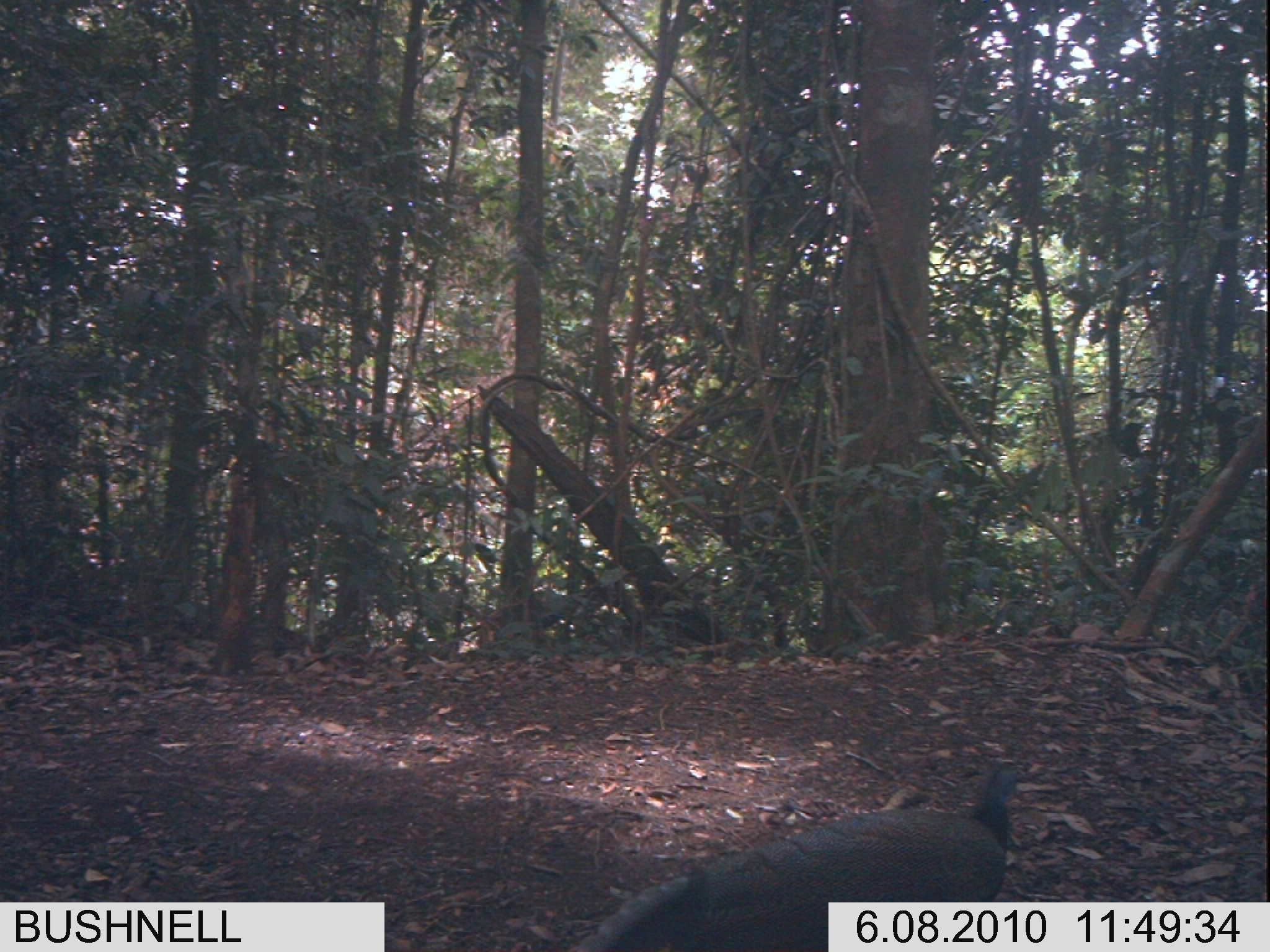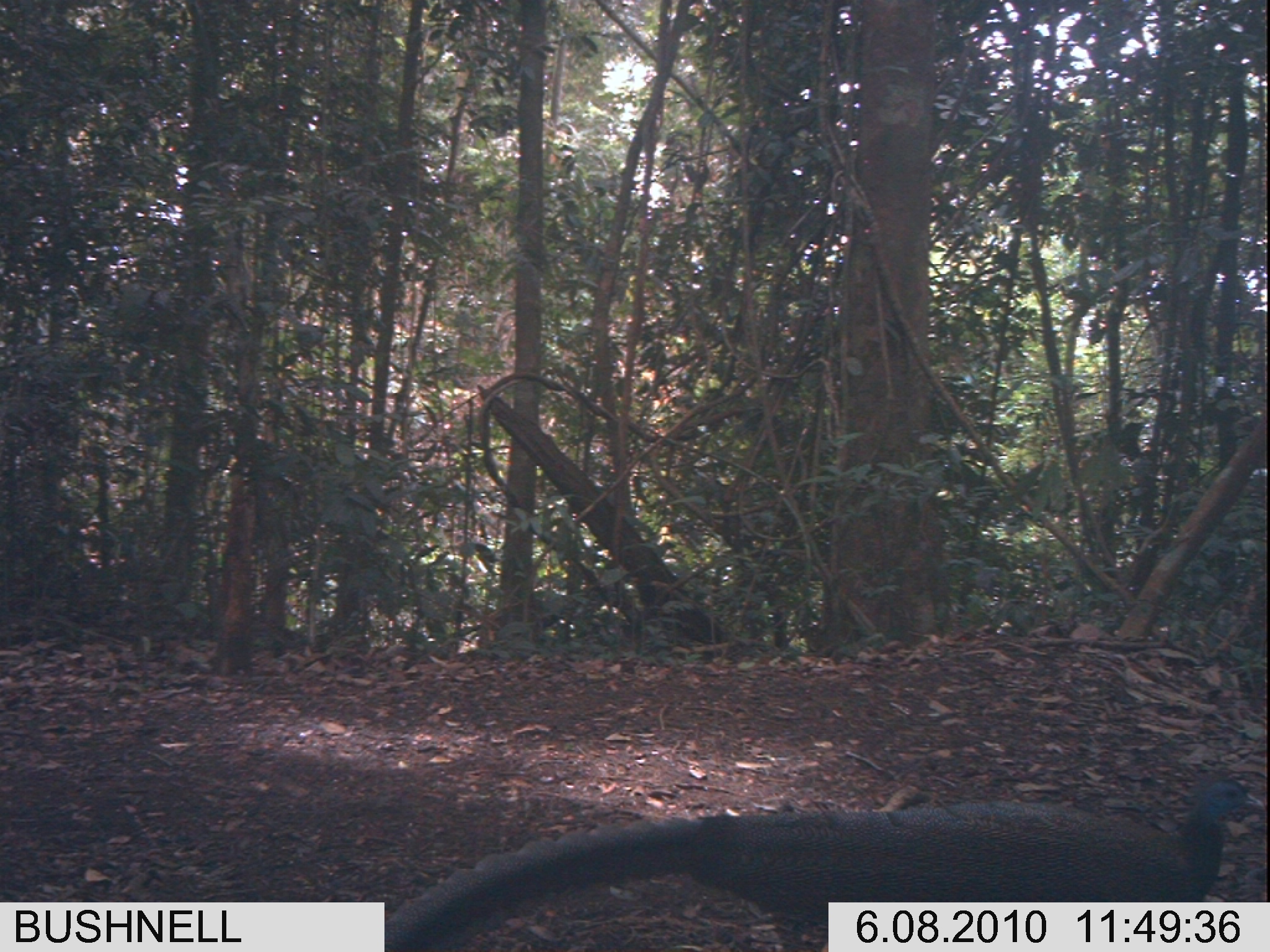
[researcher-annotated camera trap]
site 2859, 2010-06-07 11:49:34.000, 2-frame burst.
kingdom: Animalia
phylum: Chordata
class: Aves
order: Galliformes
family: Phasianidae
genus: Argusianus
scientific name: Argusianus argus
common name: great argus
Argusianus argus (great argus), count 1.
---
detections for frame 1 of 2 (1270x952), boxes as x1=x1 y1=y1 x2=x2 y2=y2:
argusianus argus: x1=563 y1=756 x2=1042 y2=951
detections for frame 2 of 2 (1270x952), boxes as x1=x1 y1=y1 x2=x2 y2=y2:
argusianus argus: x1=380 y1=775 x2=1267 y2=952